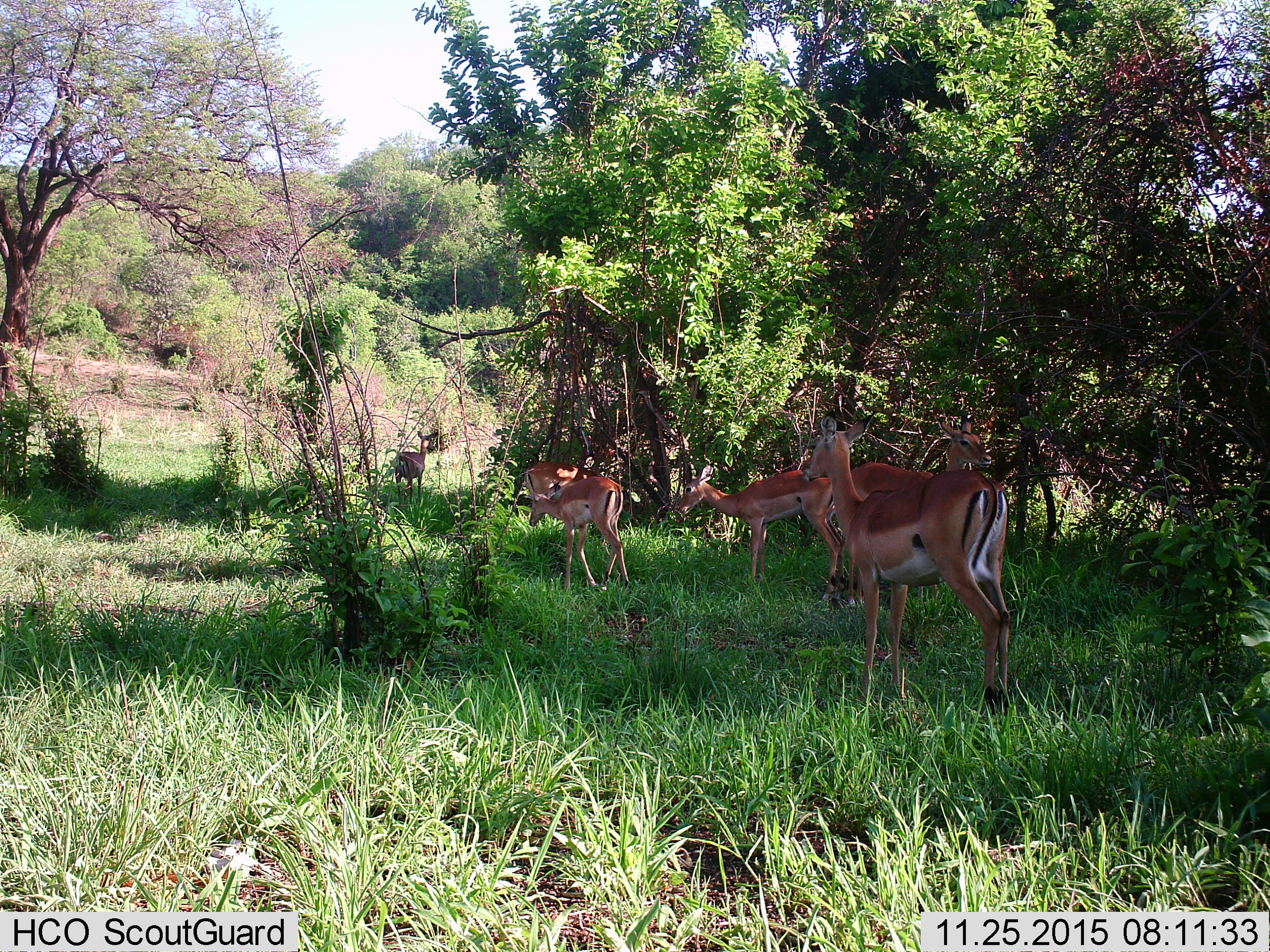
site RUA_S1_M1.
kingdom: Animalia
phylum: Chordata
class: Mammalia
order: Artiodactyla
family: Bovidae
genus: Aepyceros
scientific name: Aepyceros melampus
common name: impala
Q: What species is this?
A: Impala (Aepyceros melampus).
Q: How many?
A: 6.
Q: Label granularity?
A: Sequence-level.